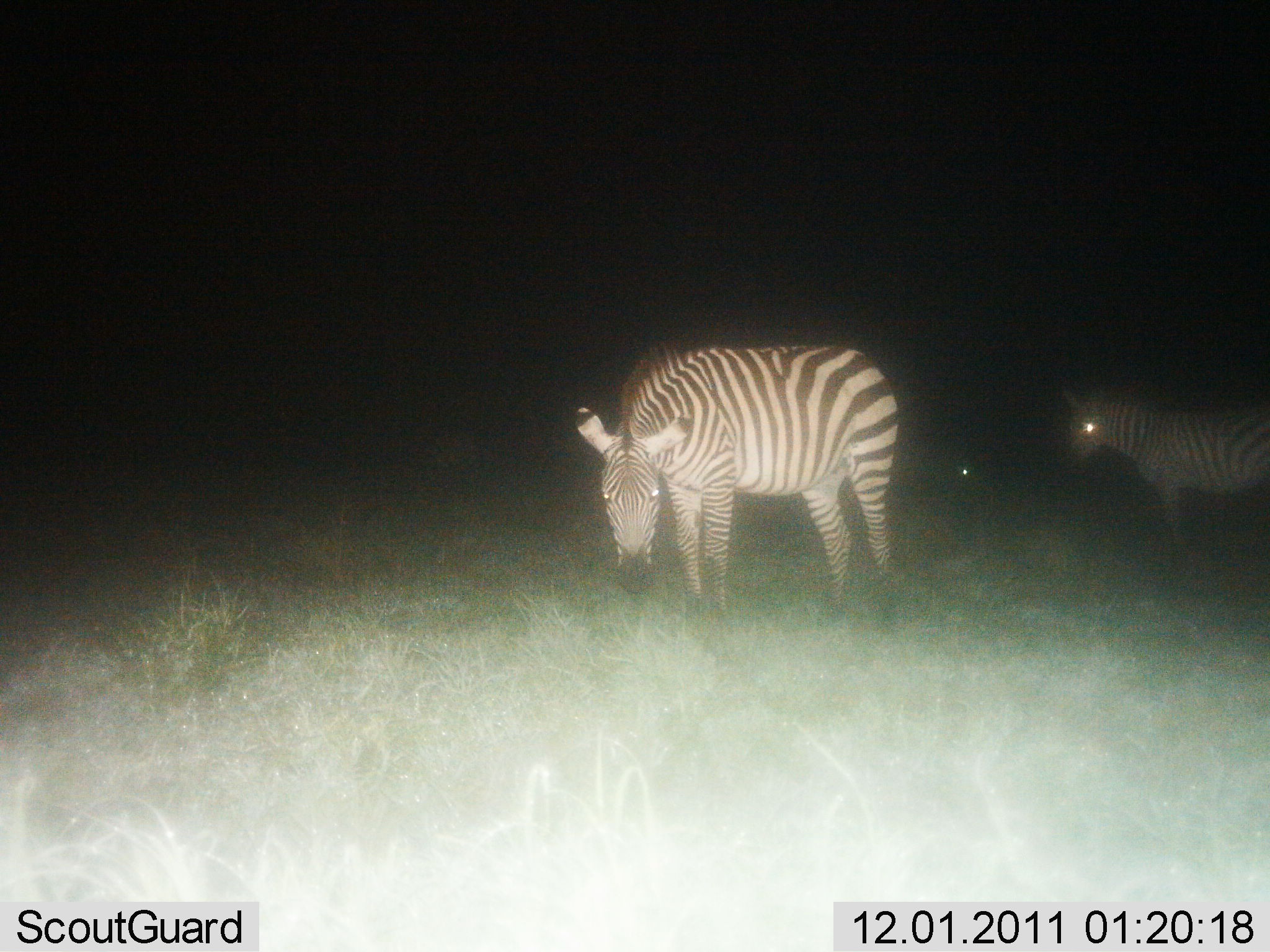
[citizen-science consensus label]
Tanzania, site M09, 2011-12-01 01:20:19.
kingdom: Animalia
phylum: Chordata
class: Mammalia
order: Perissodactyla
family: Equidae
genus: Equus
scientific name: Equus quagga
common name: plains zebra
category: zebra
Zebra (plains zebra) (Equus quagga), count 2. Behavior (volunteer vote fractions): standing 100%, resting 7%, moving 0%, interacting 0%. Young present (vote fraction): 0%. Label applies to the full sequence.